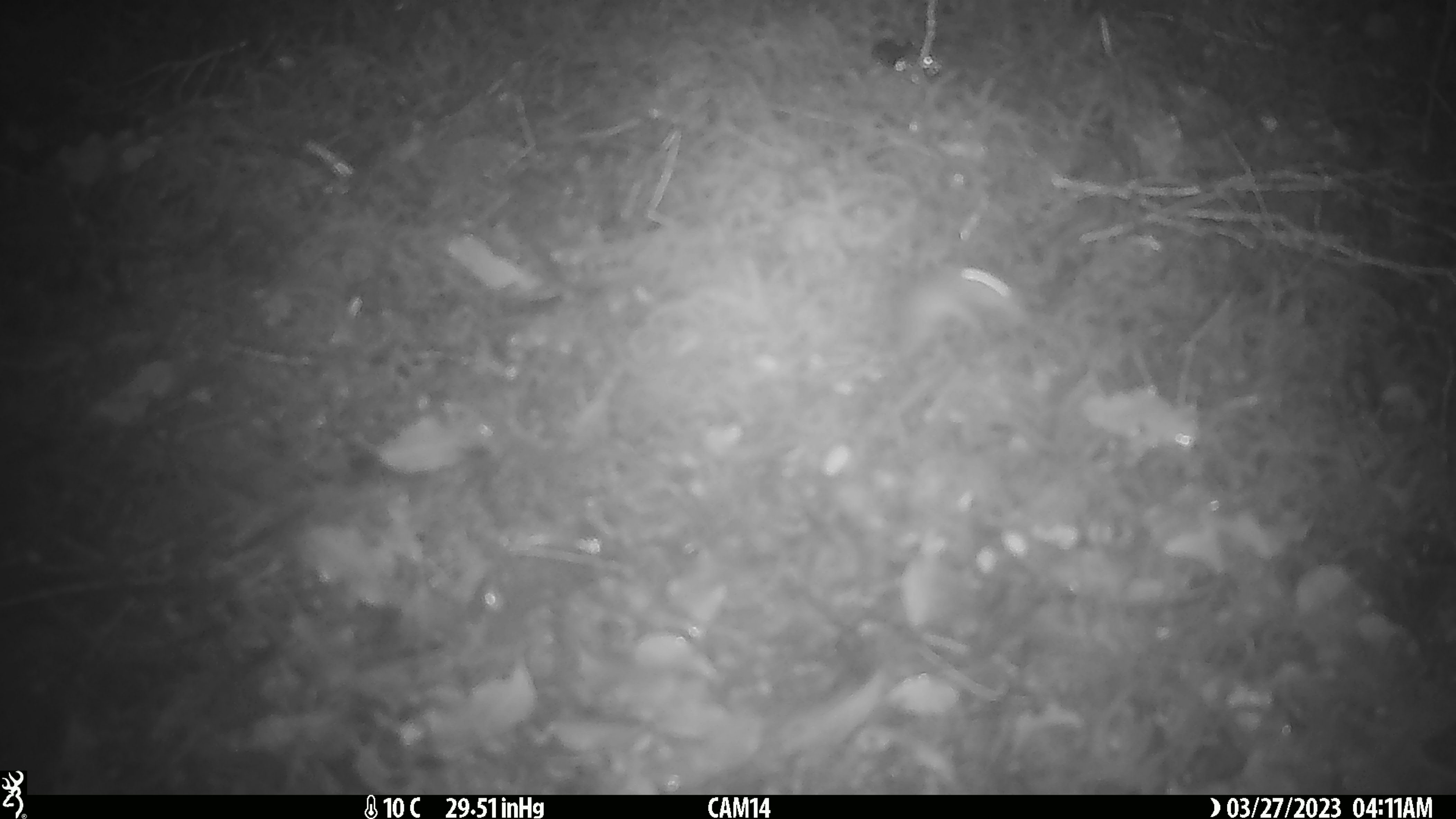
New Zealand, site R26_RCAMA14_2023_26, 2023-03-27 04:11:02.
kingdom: Animalia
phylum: Chordata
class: Mammalia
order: Rodentia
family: Muridae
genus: Mus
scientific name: Mus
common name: mouse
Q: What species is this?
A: Mouse (Mus).